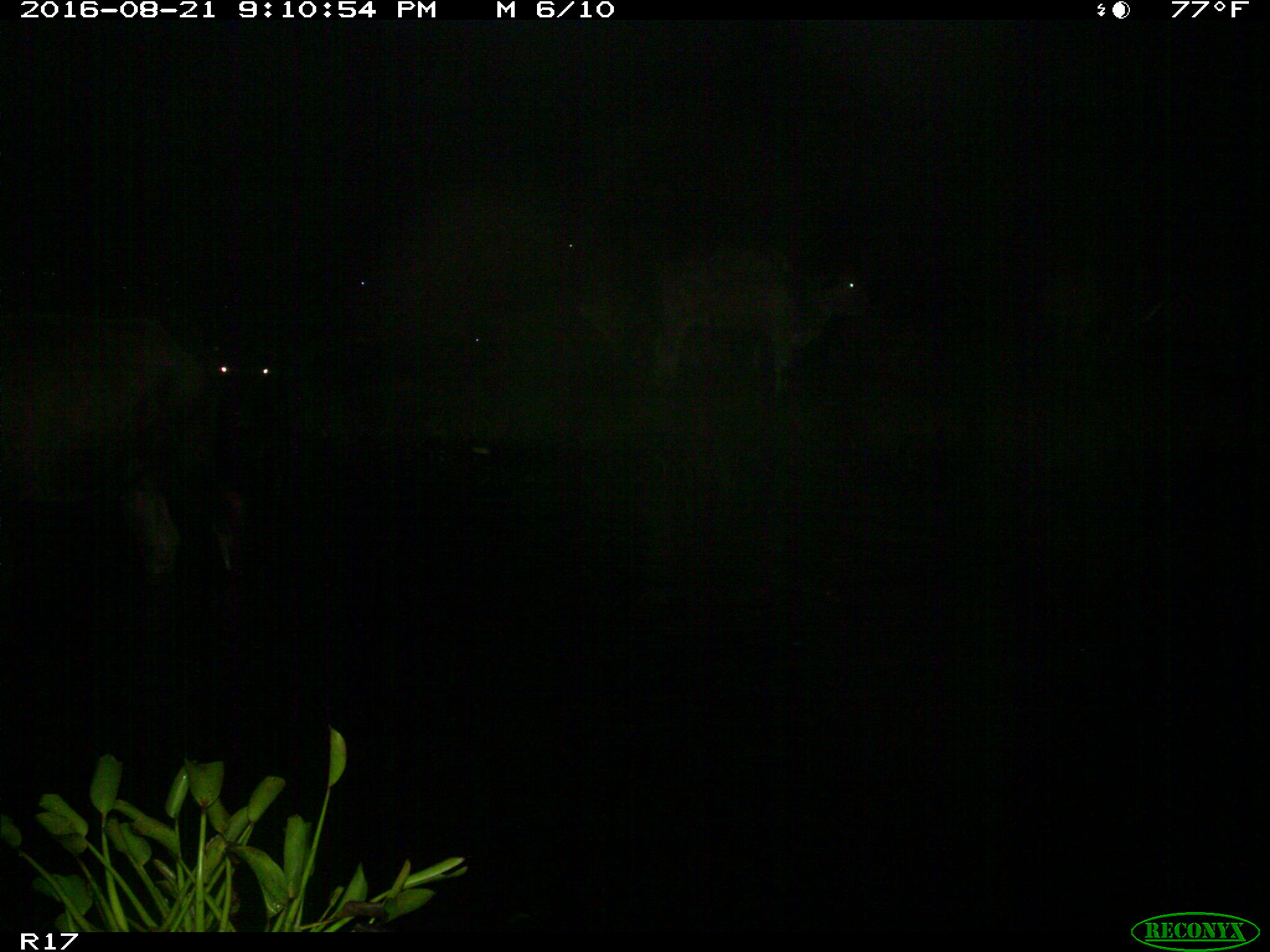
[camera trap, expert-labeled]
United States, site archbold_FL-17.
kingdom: Animalia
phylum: Chordata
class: Mammalia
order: Artiodactyla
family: Bovidae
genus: Bos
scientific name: Bos taurus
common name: domestic cow